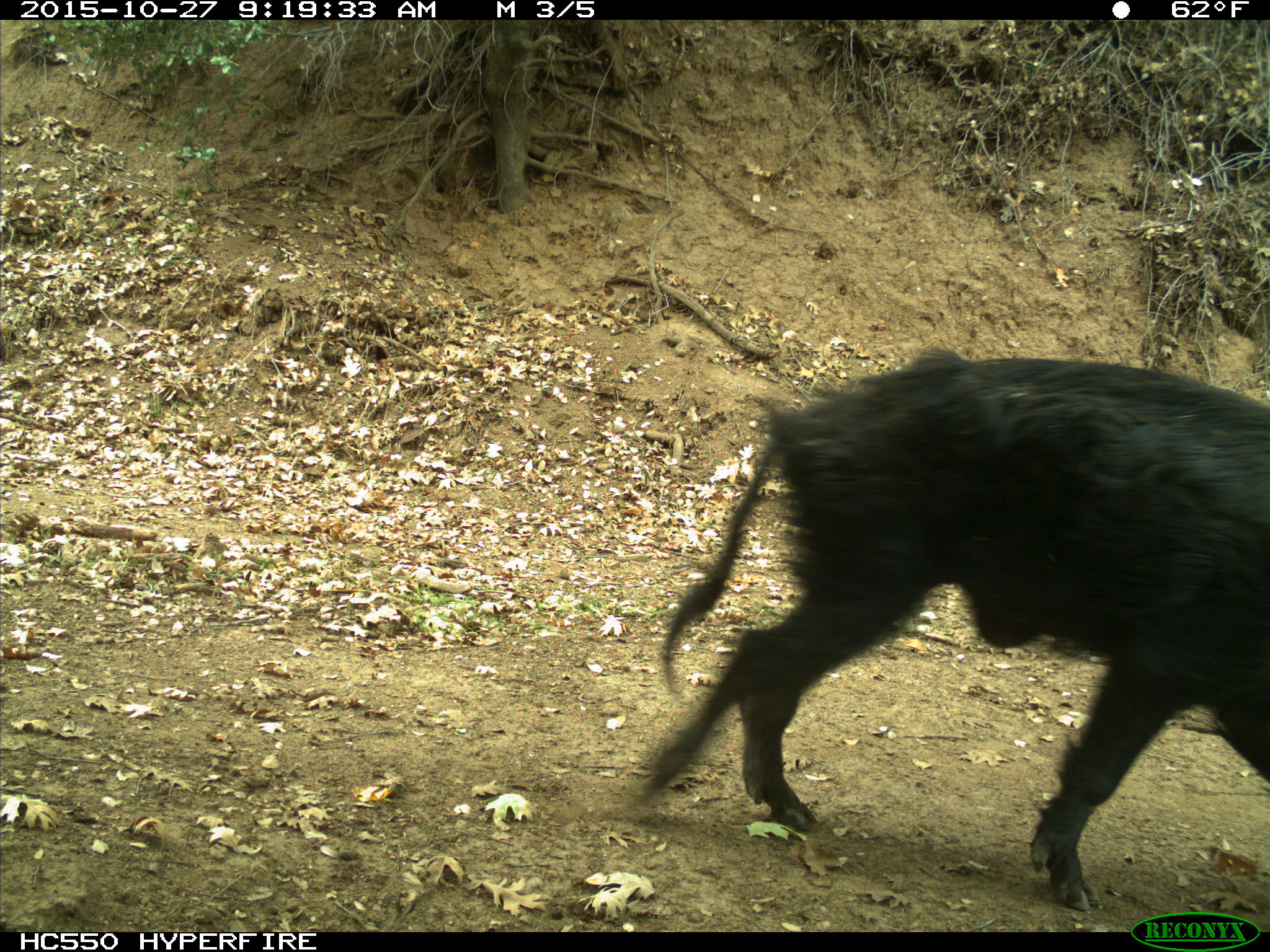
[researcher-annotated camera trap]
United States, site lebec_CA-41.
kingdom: Animalia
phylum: Chordata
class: Mammalia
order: Artiodactyla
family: Suidae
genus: Sus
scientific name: Sus scrofa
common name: wild boar